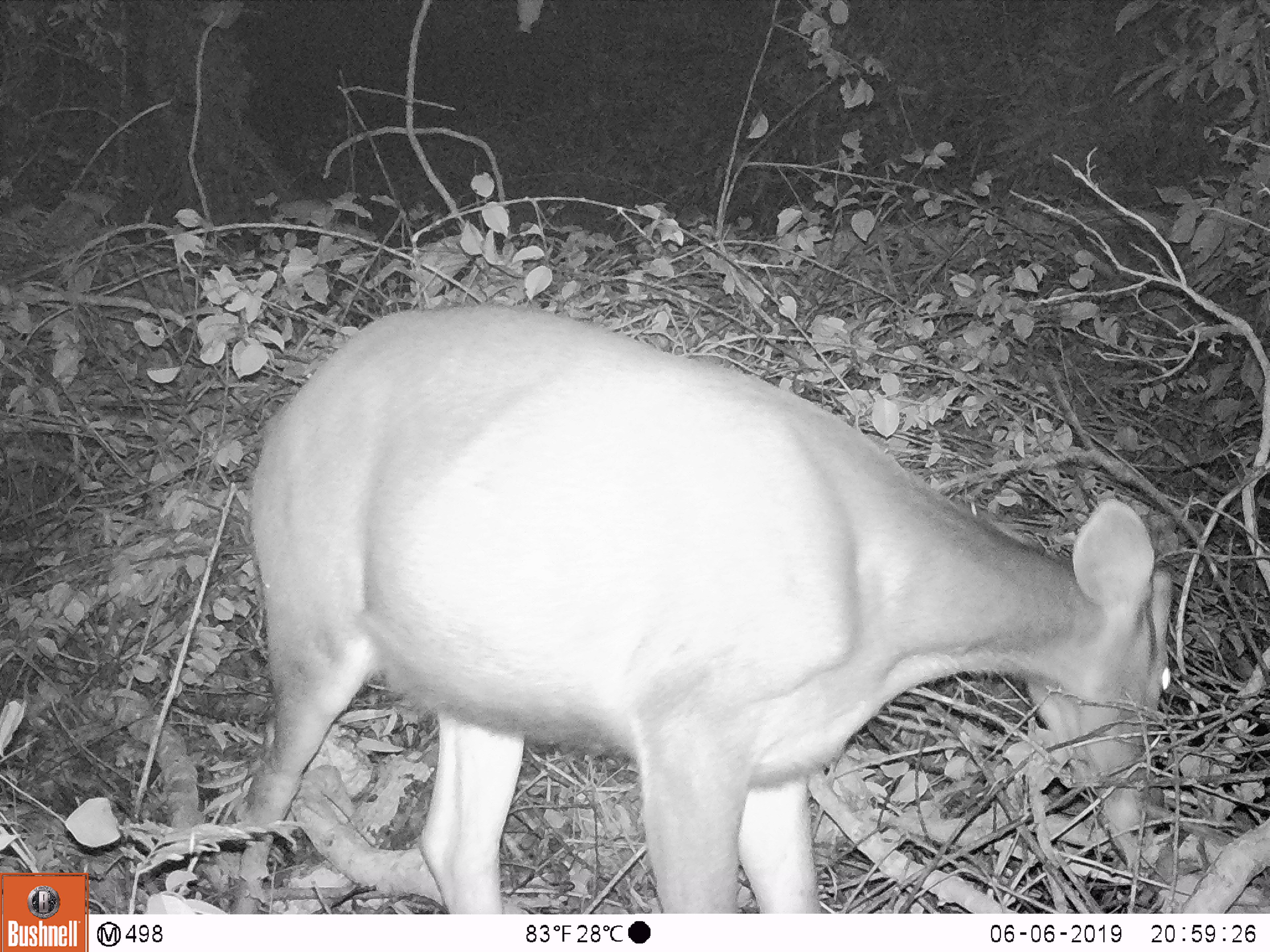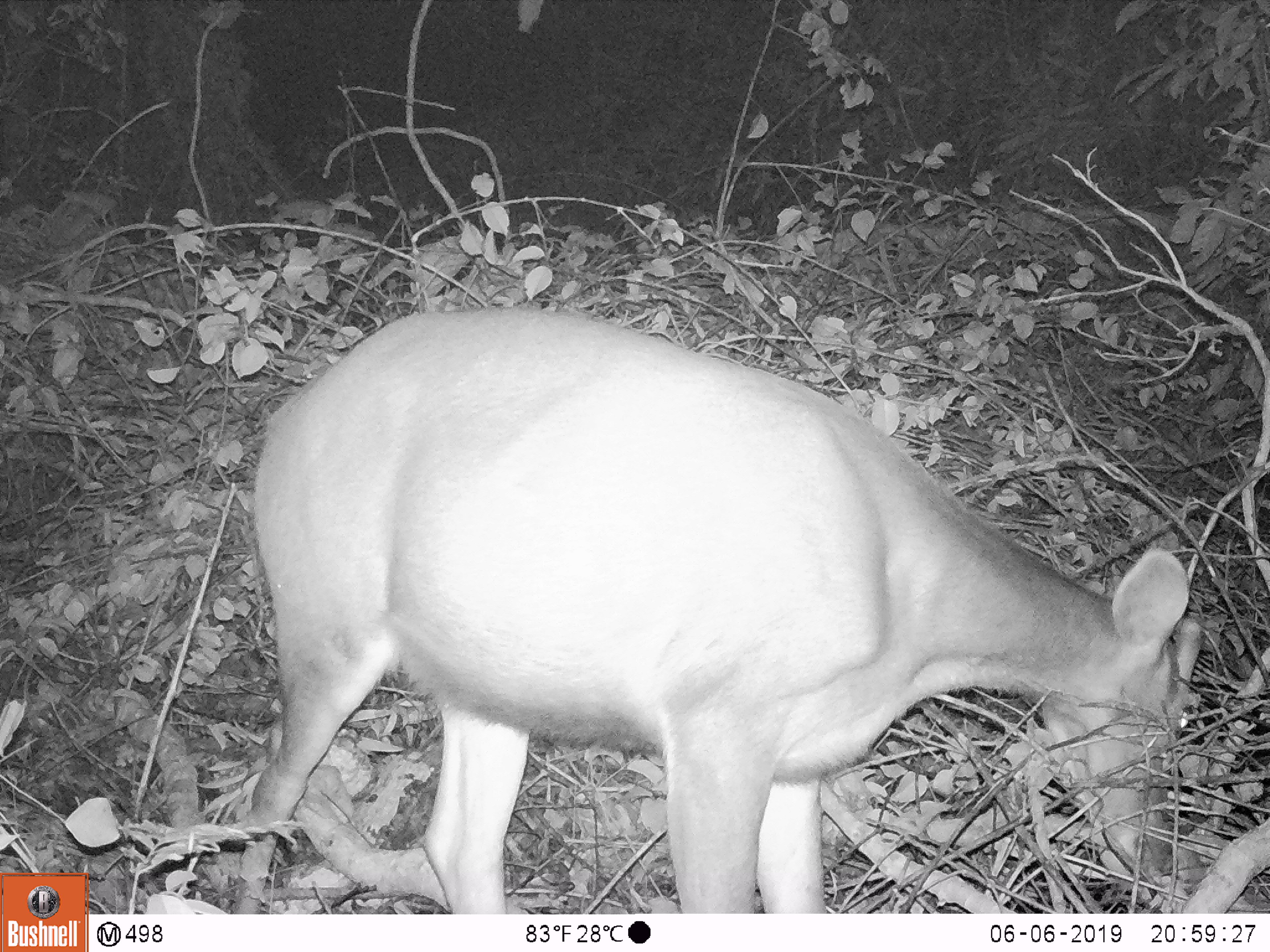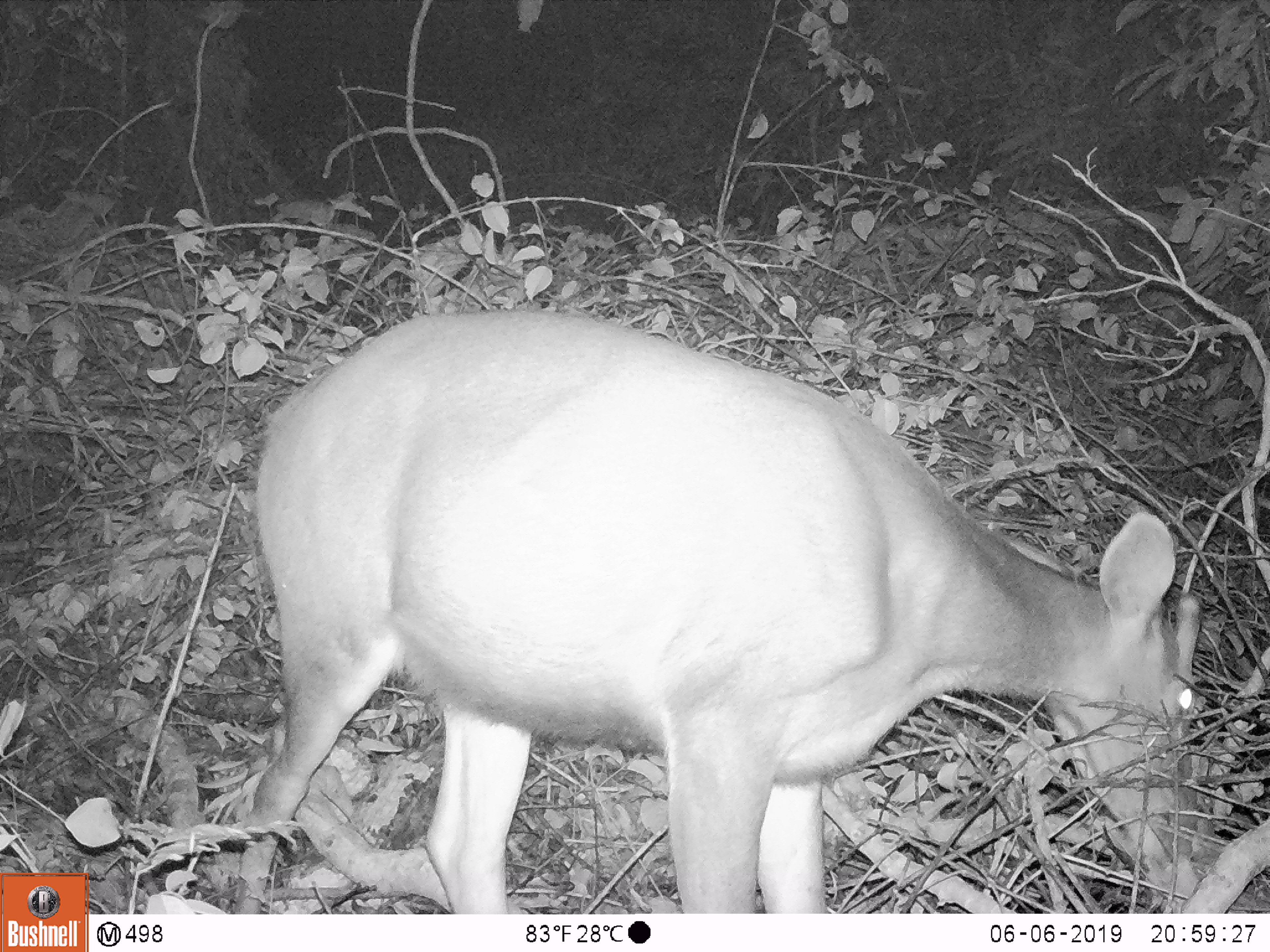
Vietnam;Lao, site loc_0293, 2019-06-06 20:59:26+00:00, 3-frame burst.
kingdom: Animalia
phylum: Chordata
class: Mammalia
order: Artiodactyla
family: Cervidae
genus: Rusa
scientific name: Rusa unicolor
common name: sambar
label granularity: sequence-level